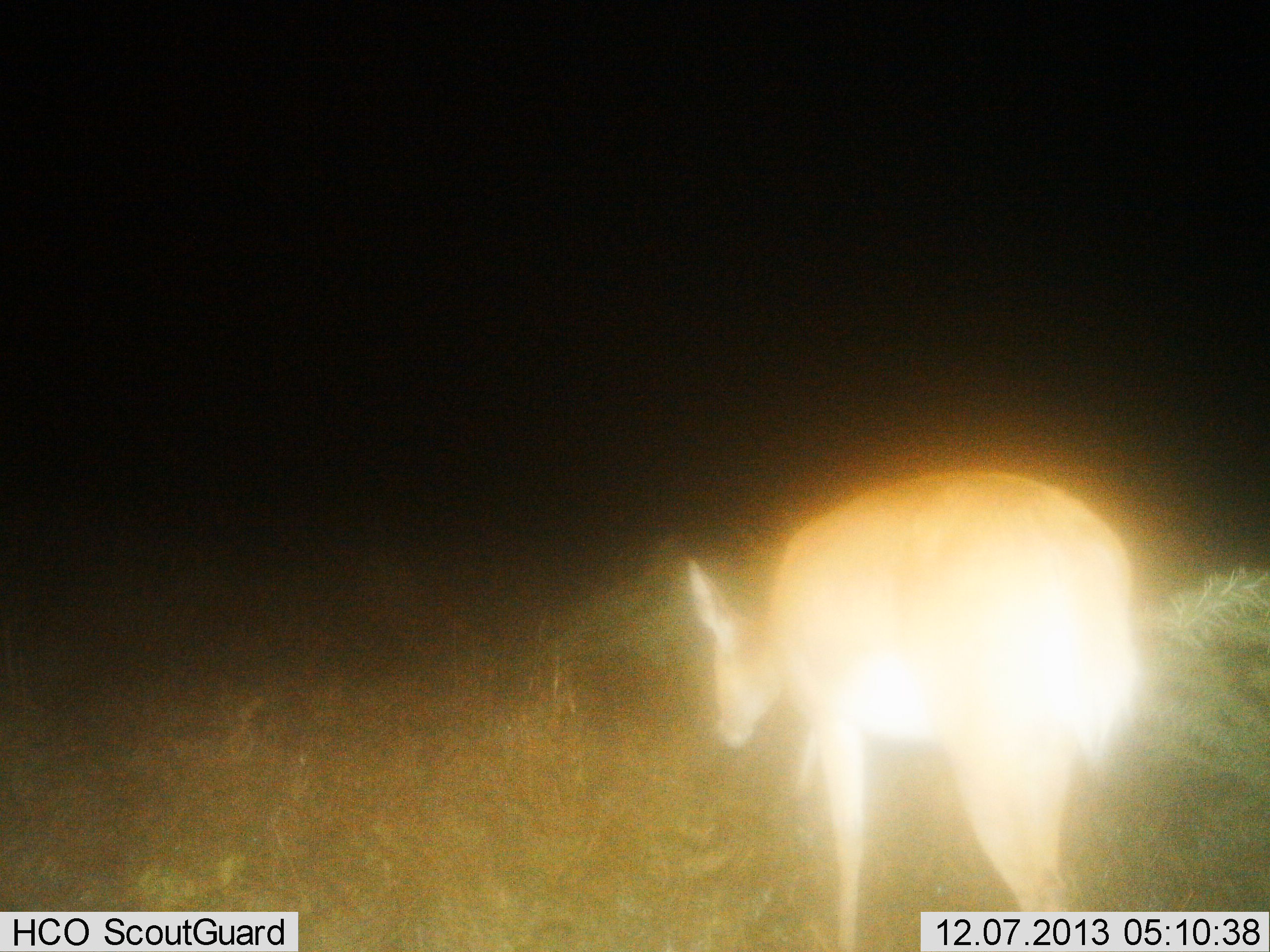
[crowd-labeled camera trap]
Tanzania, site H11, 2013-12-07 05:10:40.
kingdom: Animalia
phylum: Chordata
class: Mammalia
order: Artiodactyla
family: Bovidae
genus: Redunca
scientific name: Redunca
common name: reedbuck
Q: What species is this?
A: Reedbuck (Redunca).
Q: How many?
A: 1.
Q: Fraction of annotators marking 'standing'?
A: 20%.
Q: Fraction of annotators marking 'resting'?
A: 0%.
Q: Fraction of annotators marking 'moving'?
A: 80%.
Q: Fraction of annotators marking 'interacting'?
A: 0%.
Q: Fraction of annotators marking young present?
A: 0%.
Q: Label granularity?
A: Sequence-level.